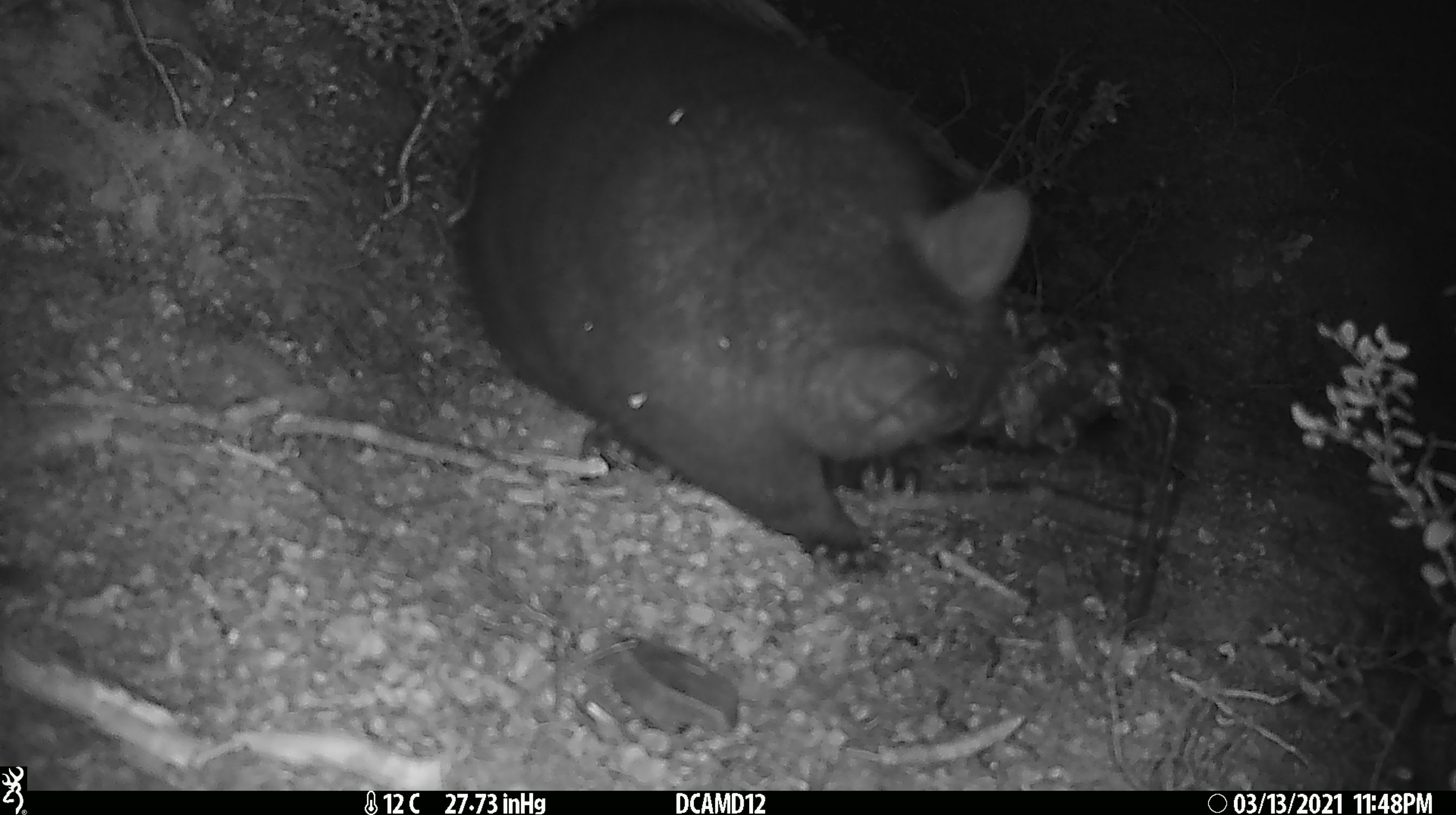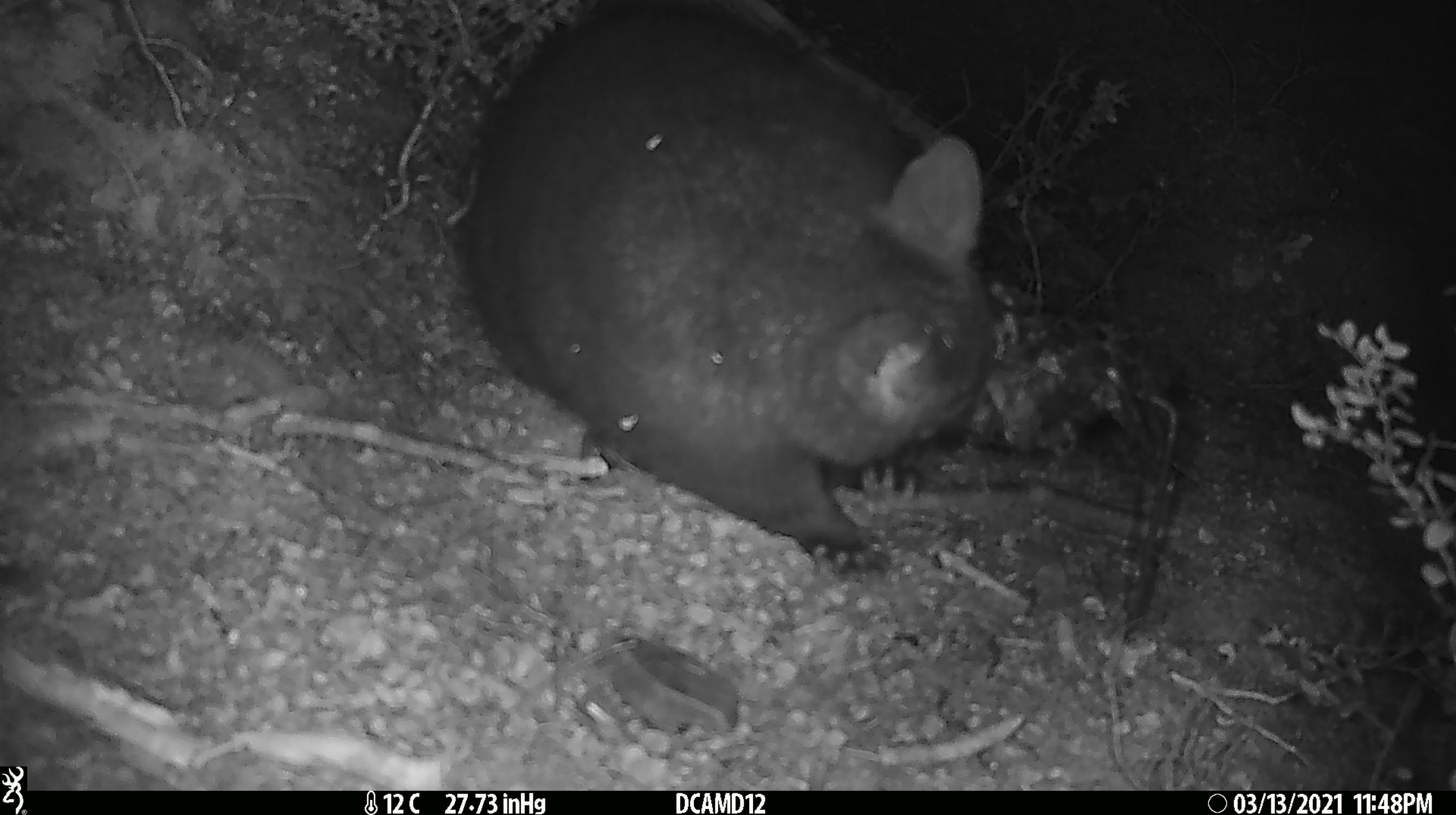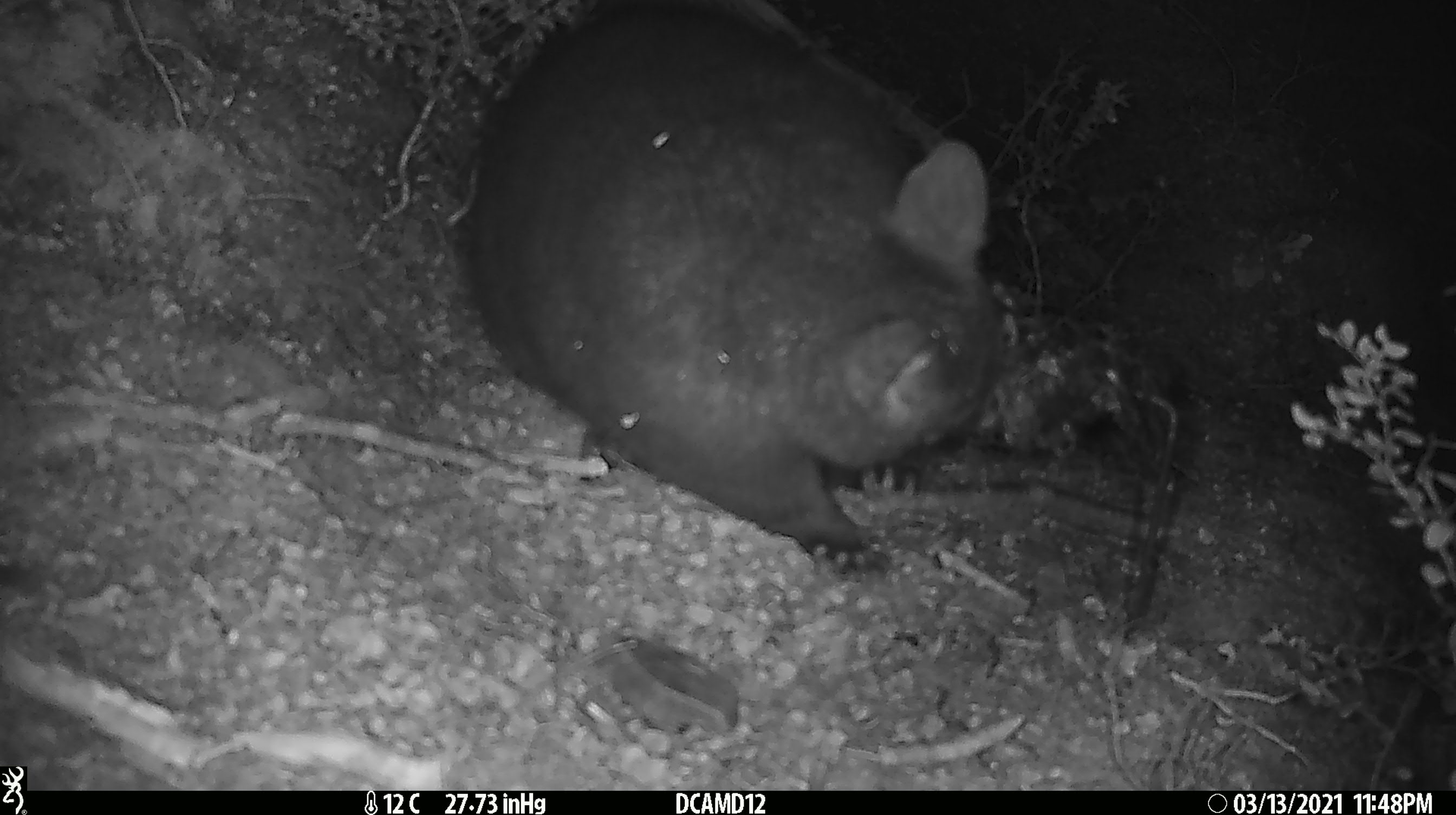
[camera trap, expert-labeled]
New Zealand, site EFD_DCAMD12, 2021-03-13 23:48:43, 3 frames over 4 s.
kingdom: Animalia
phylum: Chordata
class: Mammalia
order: Diprotodontia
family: Phalangeridae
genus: Trichosurus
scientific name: Trichosurus vulpecula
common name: common brushtail possum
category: possum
Possum (common brushtail possum) (Trichosurus vulpecula).